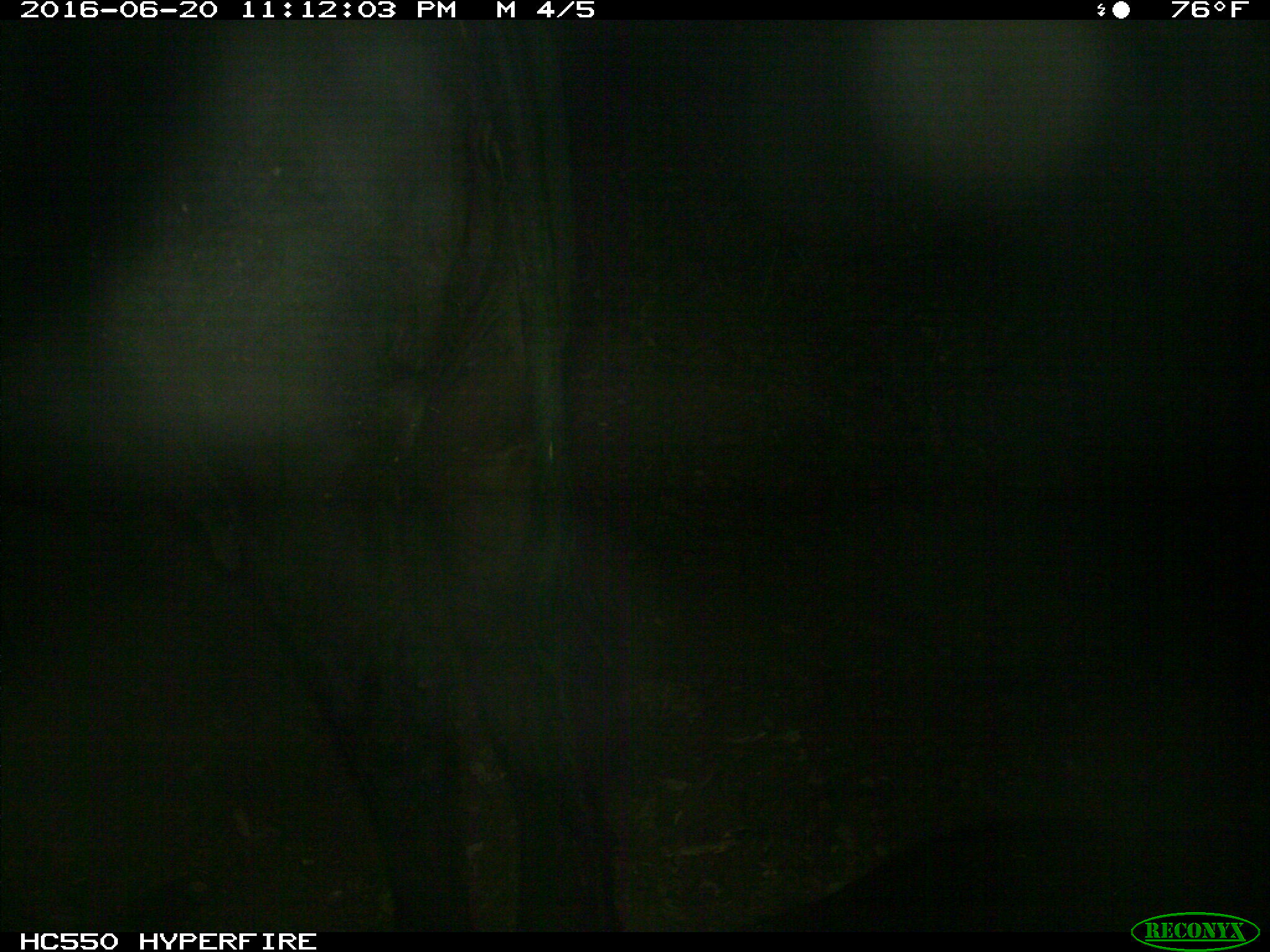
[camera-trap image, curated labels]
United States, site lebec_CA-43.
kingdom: Animalia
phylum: Chordata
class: Mammalia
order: Artiodactyla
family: Bovidae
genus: Bos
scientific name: Bos taurus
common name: domestic cow